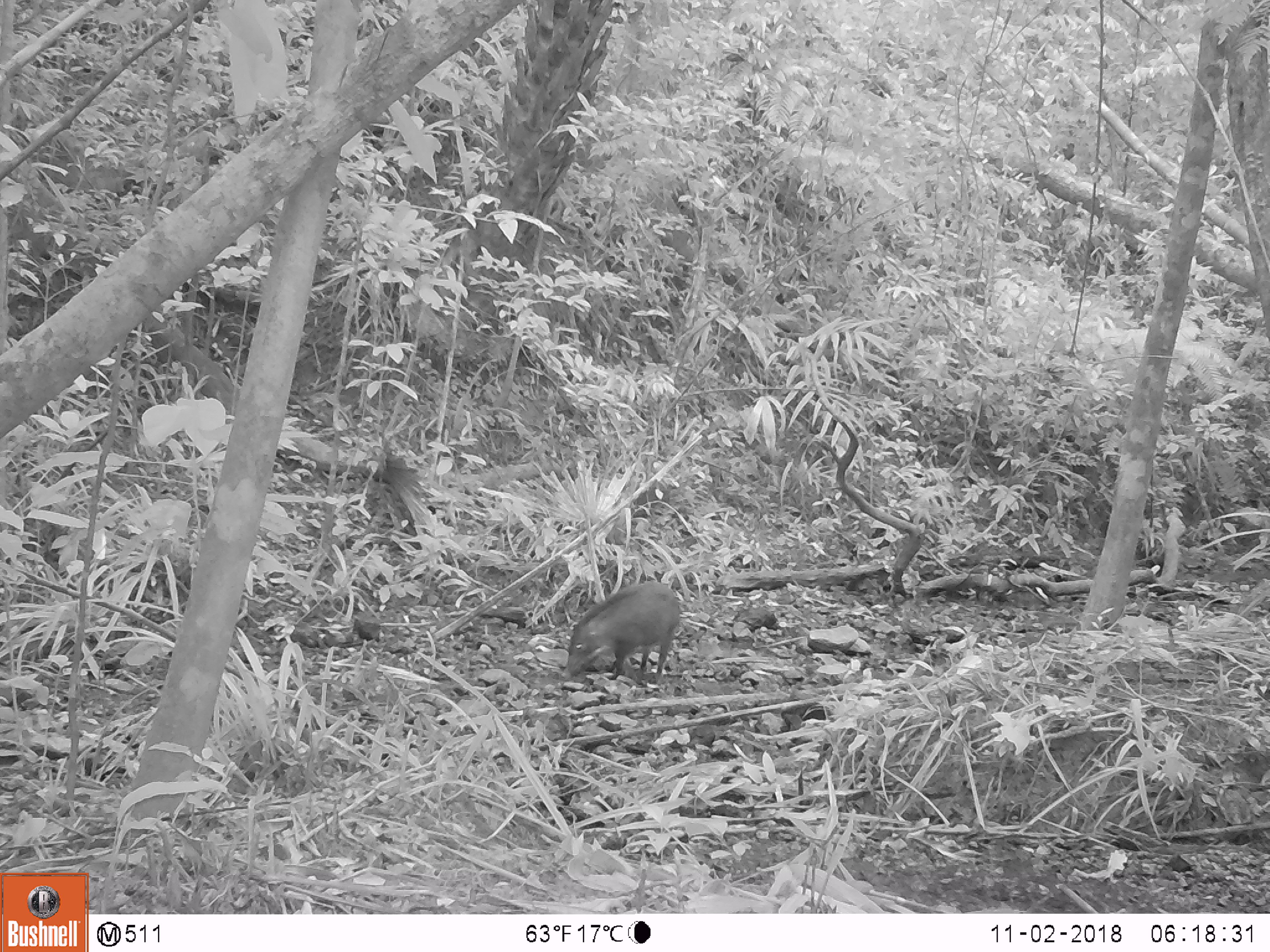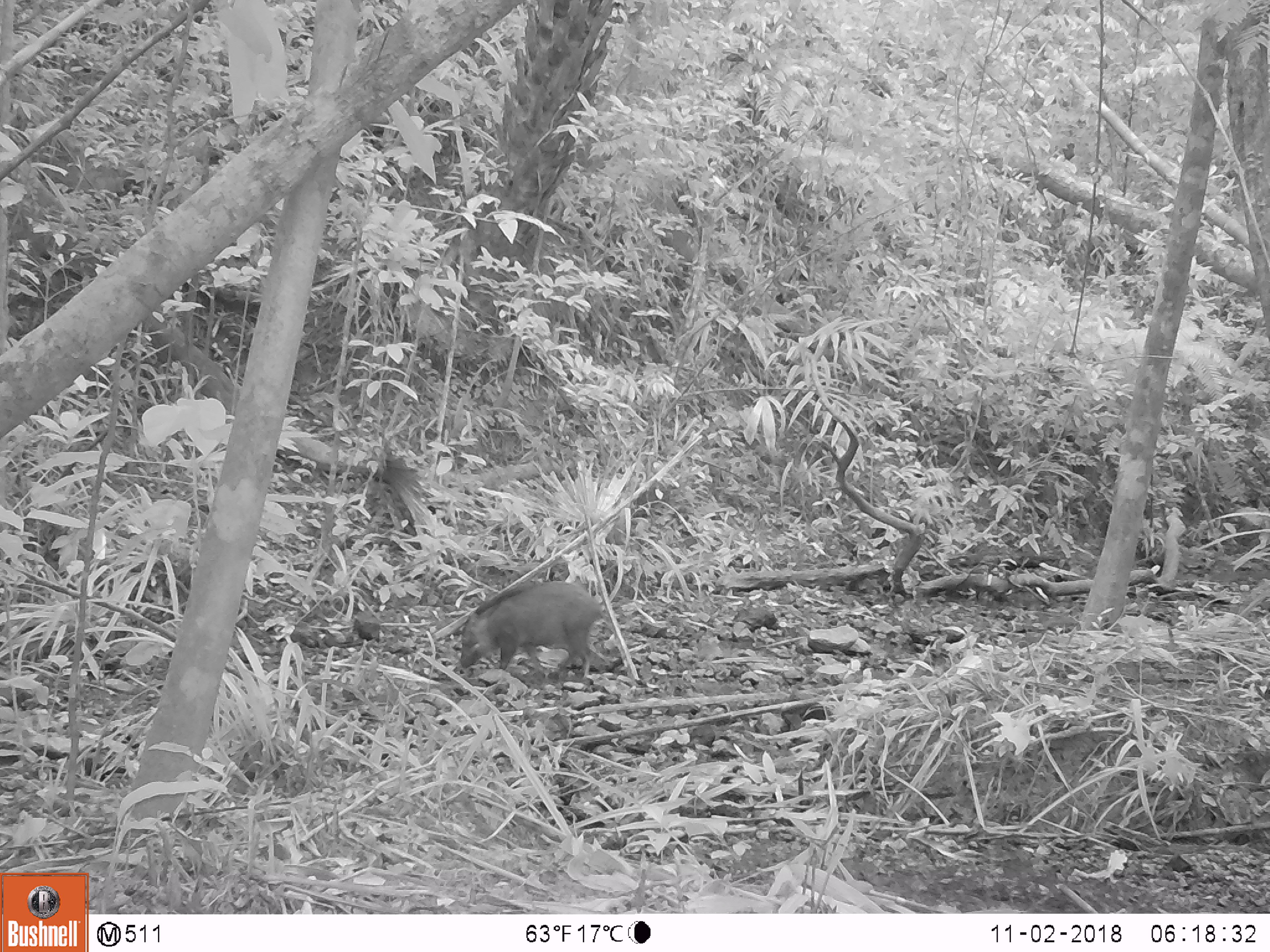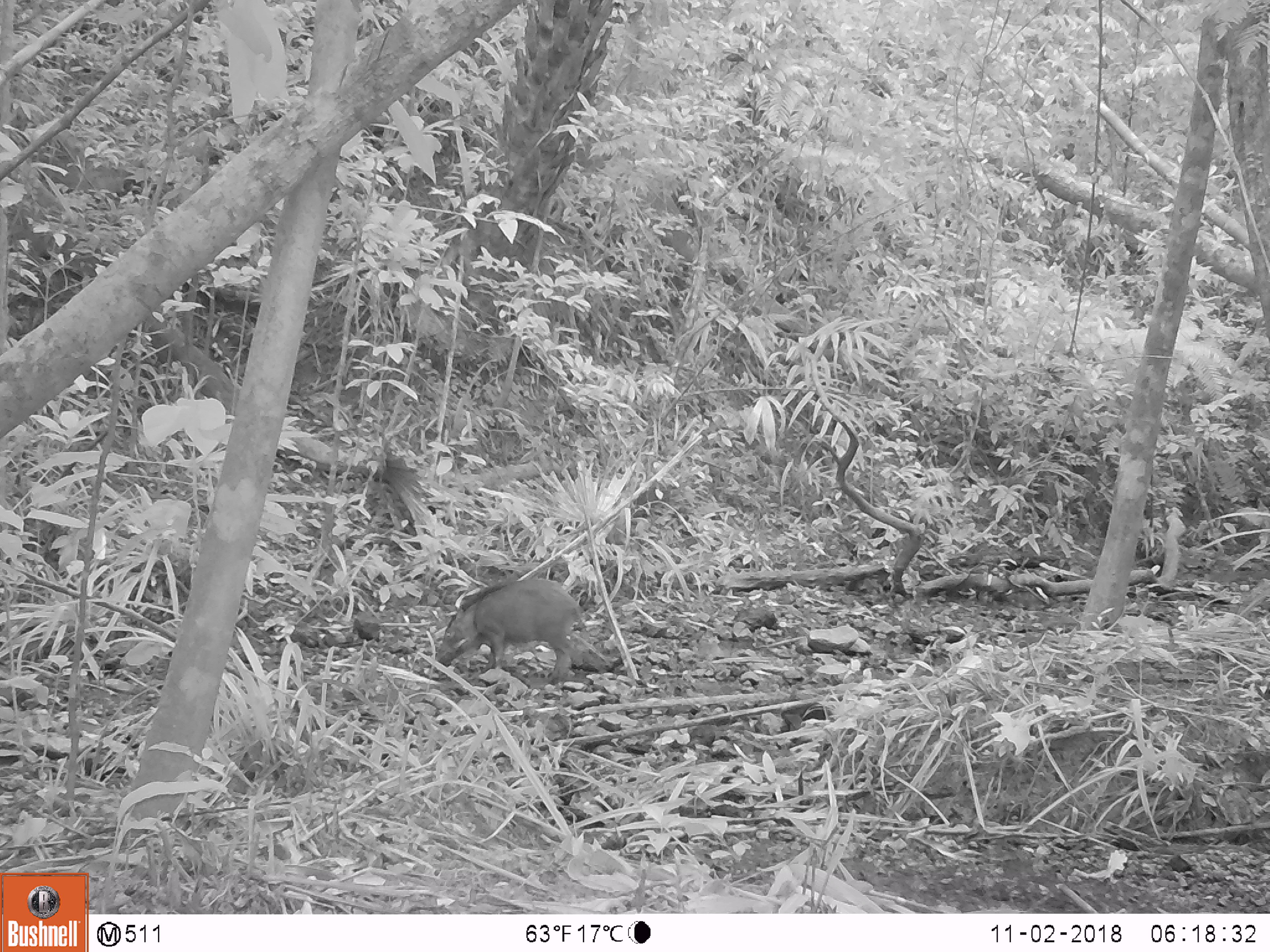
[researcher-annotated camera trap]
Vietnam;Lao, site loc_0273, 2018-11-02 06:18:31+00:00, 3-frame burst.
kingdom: Animalia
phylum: Chordata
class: Mammalia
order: Artiodactyla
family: Suidae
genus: Sus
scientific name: Sus scrofa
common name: eurasian wild pig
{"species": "eurasian wild pig (Sus scrofa)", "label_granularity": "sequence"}